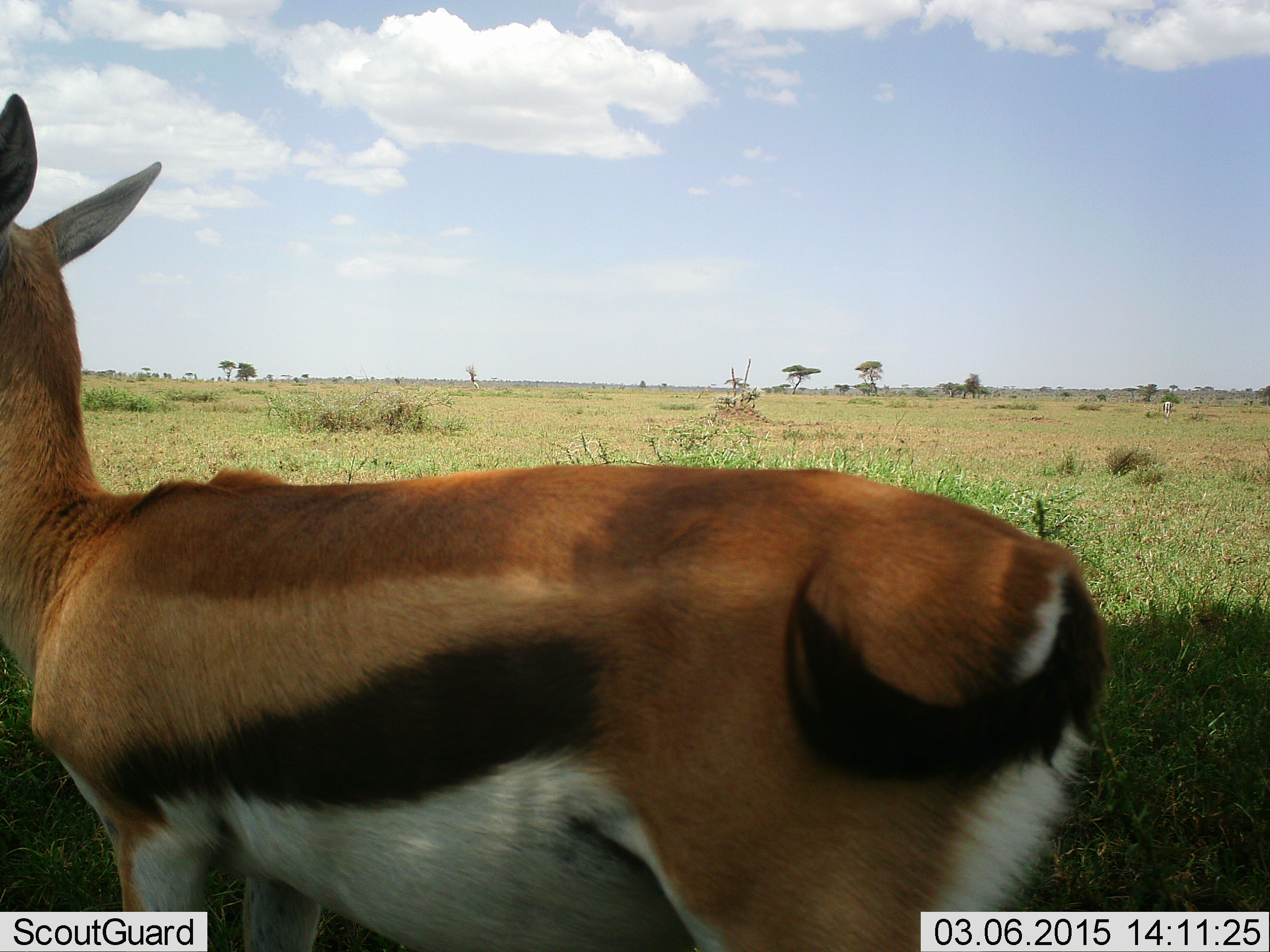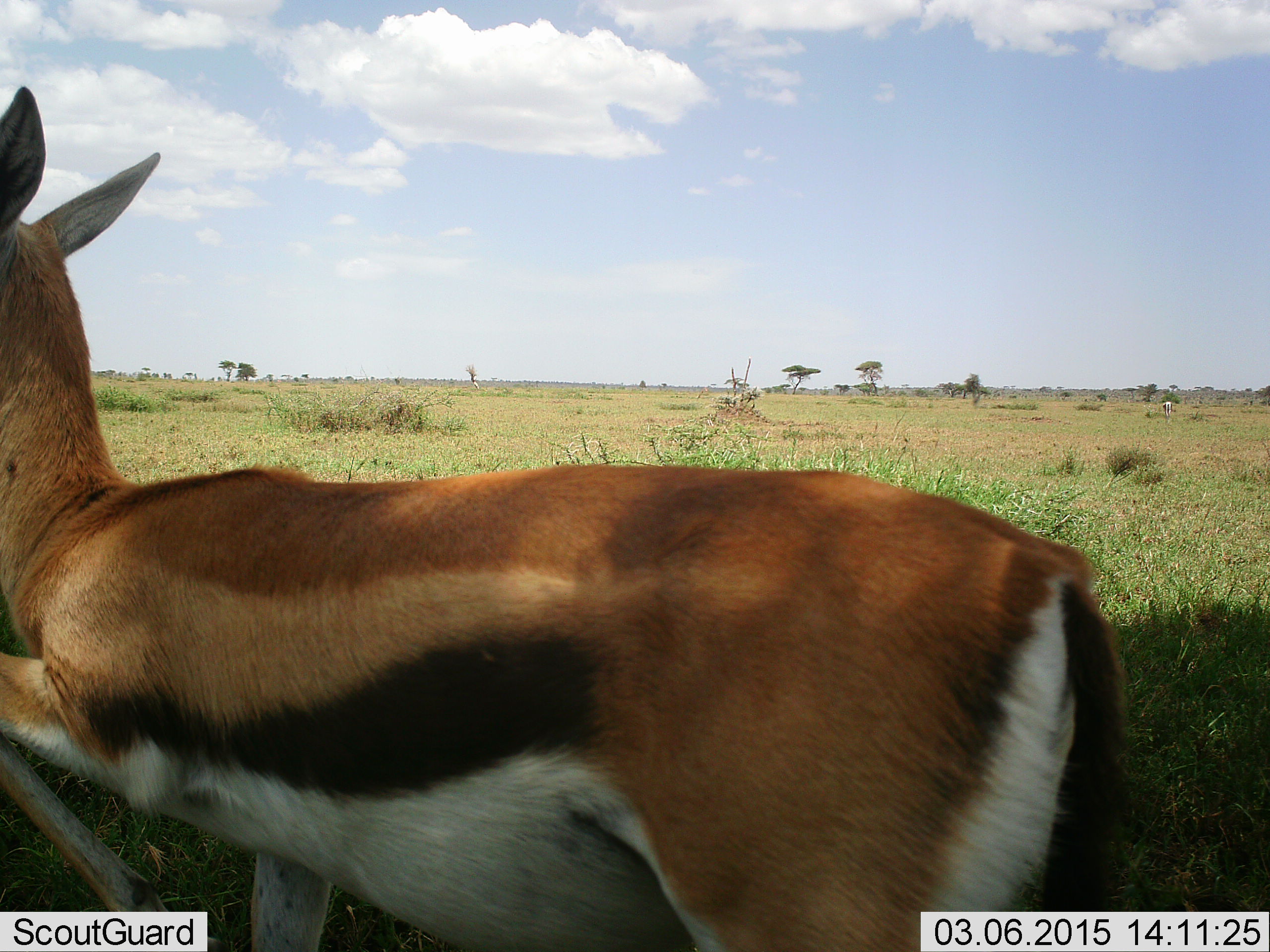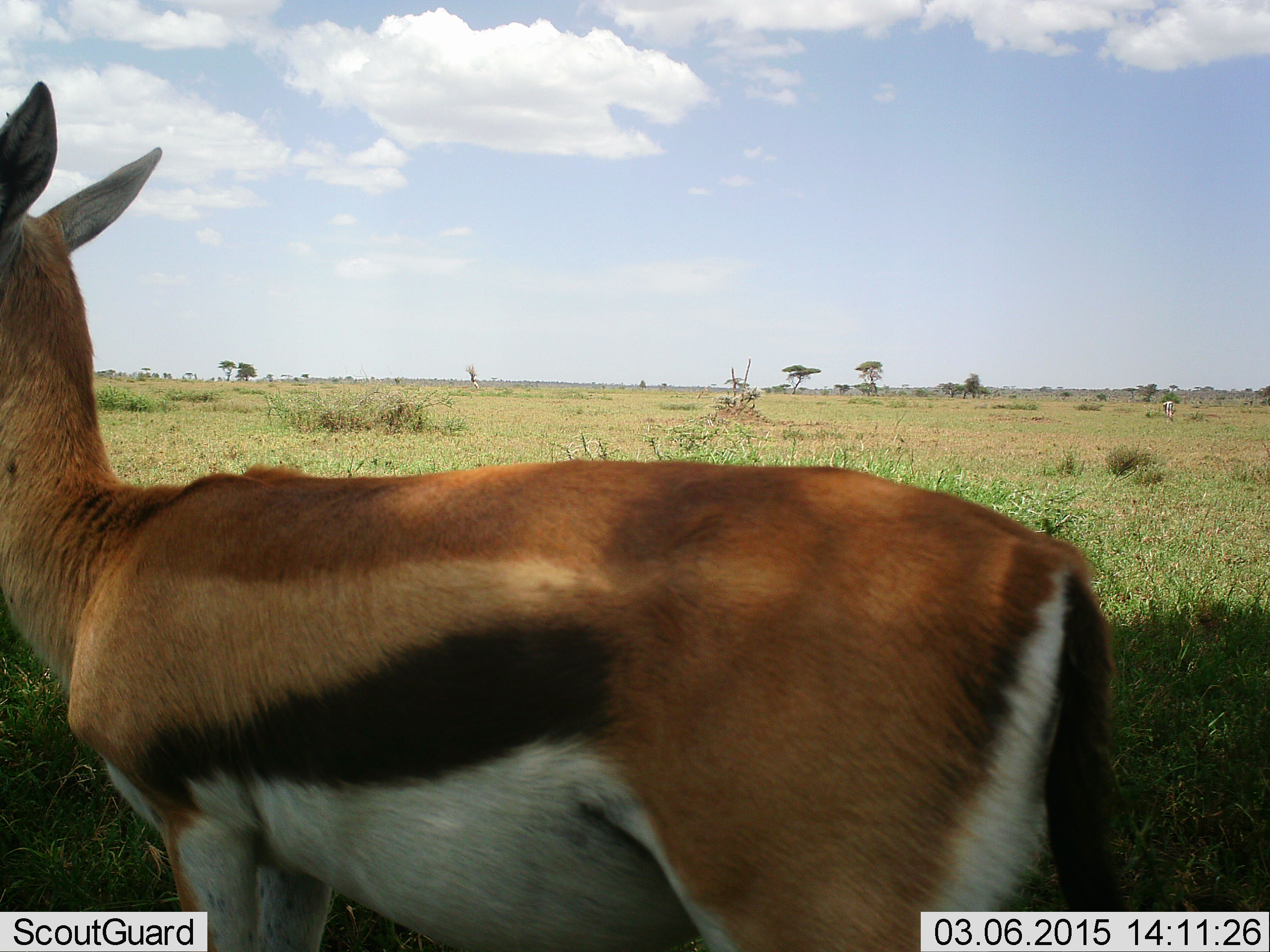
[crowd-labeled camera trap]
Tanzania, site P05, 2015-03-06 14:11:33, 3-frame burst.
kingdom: Animalia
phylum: Chordata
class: Mammalia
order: Artiodactyla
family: Bovidae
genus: Eudorcas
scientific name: Eudorcas thomsonii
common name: thomson's gazelle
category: gazellethomsons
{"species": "gazellethomsons (thomson's gazelle) (Eudorcas thomsonii)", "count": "1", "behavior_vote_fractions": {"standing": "70%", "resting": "0%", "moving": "30%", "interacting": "0%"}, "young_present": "10%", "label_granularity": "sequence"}